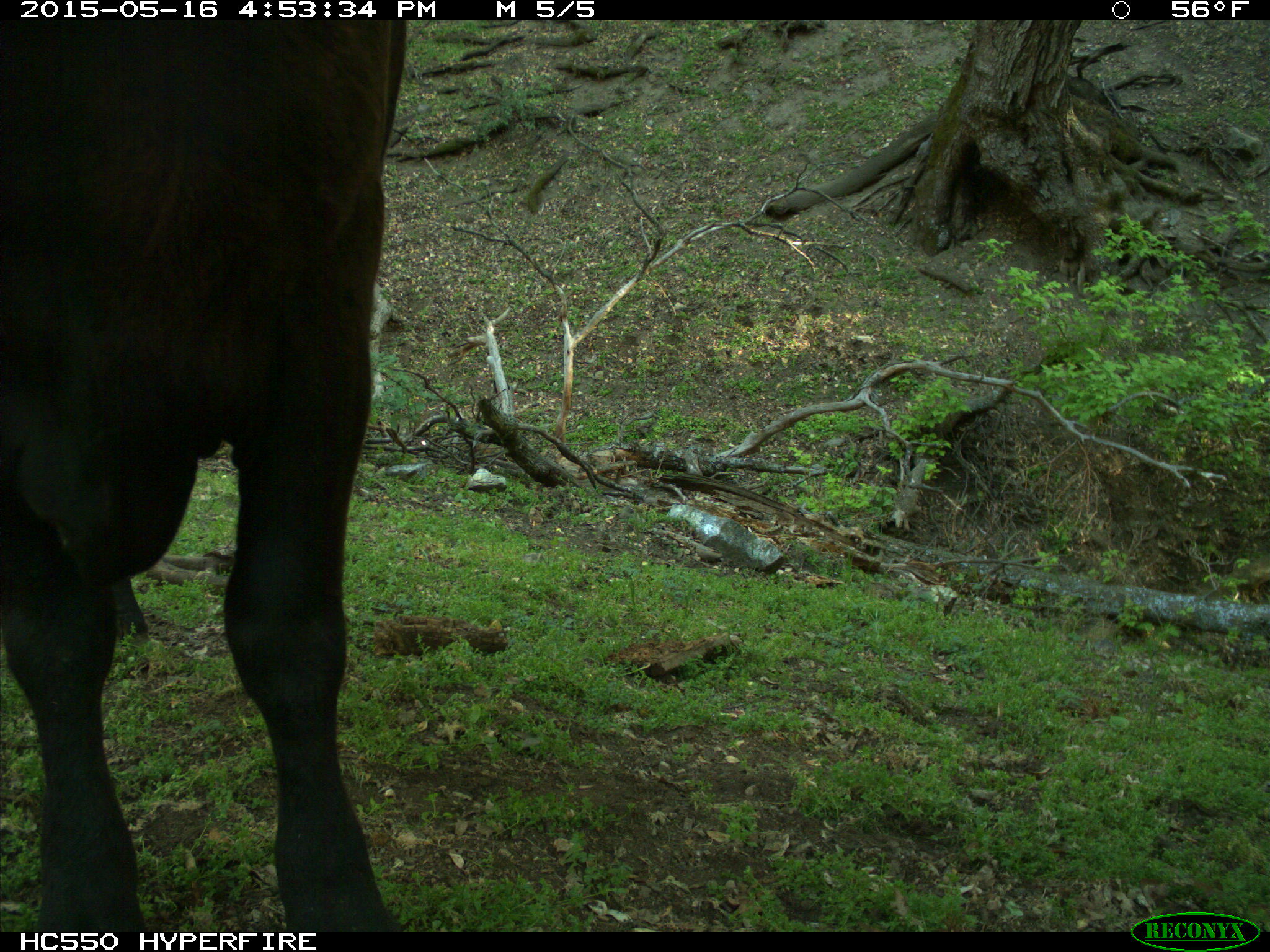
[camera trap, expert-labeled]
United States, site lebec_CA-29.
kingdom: Animalia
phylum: Chordata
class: Mammalia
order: Artiodactyla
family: Bovidae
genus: Bos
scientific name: Bos taurus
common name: domestic cow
Bos taurus (domestic cow).